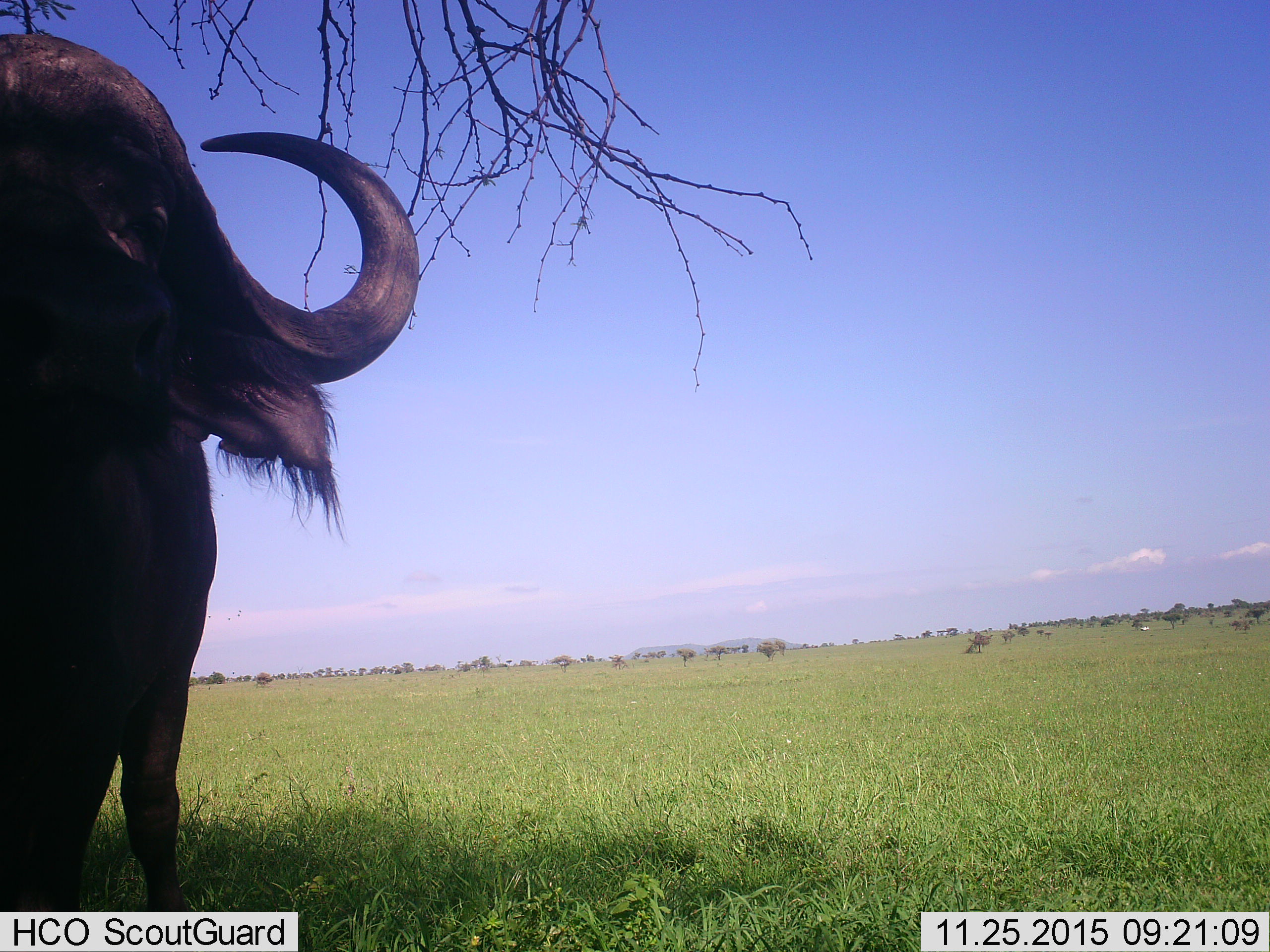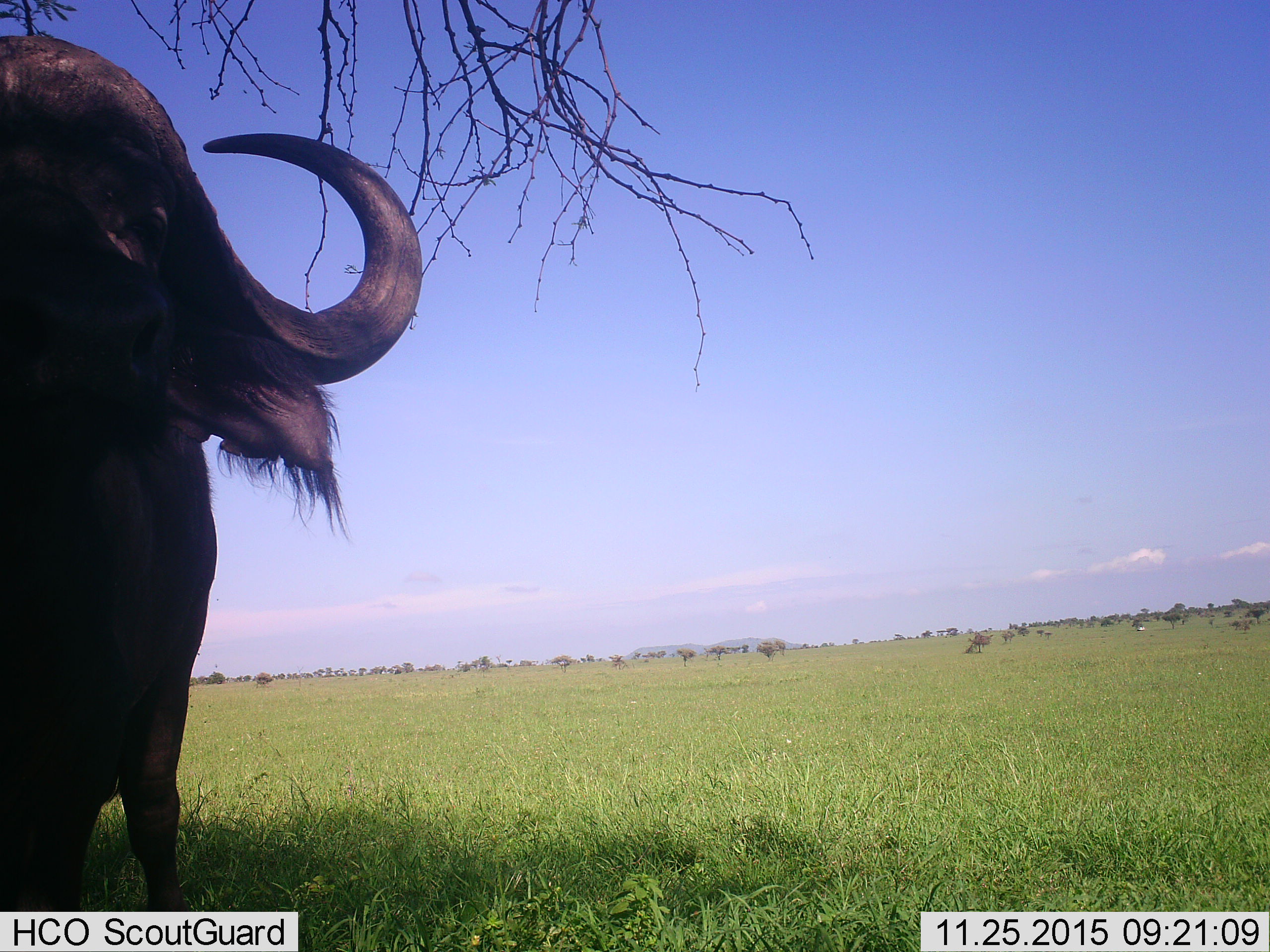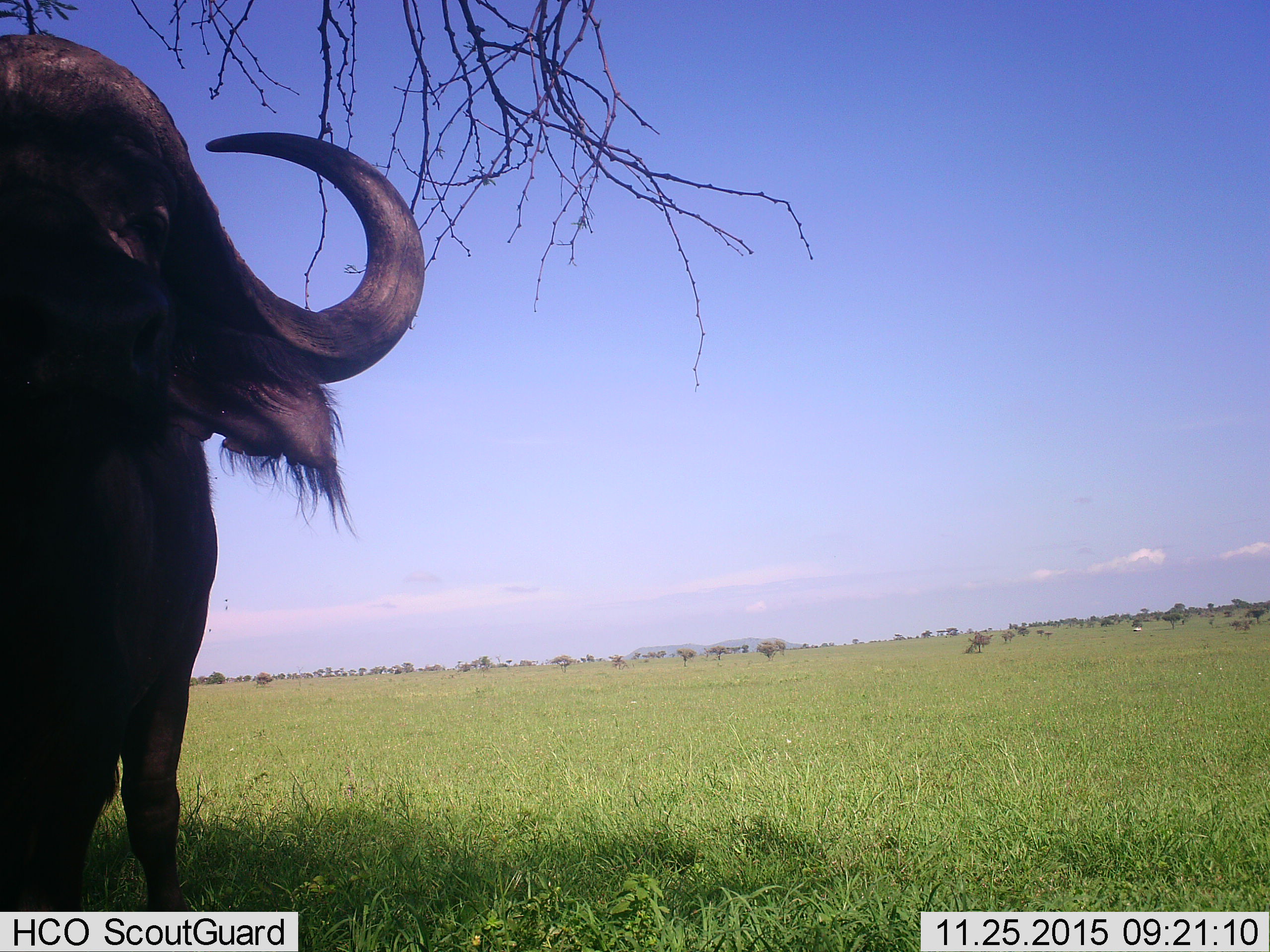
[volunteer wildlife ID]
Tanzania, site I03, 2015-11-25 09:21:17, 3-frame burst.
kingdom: Animalia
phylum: Chordata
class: Mammalia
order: Artiodactyla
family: Bovidae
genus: Syncerus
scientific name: Syncerus caffer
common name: cape buffalo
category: buffalo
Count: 1.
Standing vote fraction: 100%.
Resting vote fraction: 0%.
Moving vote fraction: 25%.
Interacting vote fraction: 0%.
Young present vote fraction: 0%.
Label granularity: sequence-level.